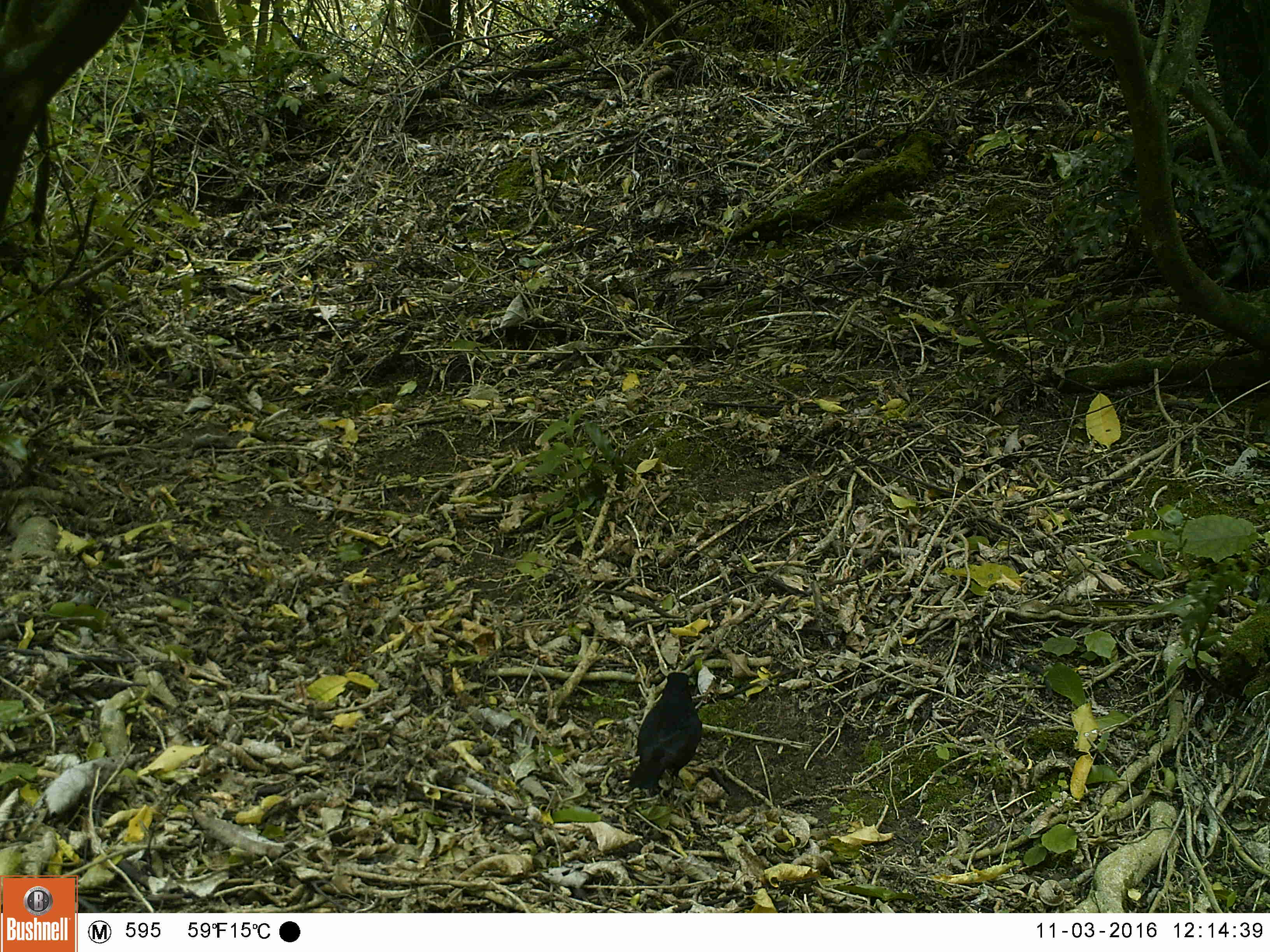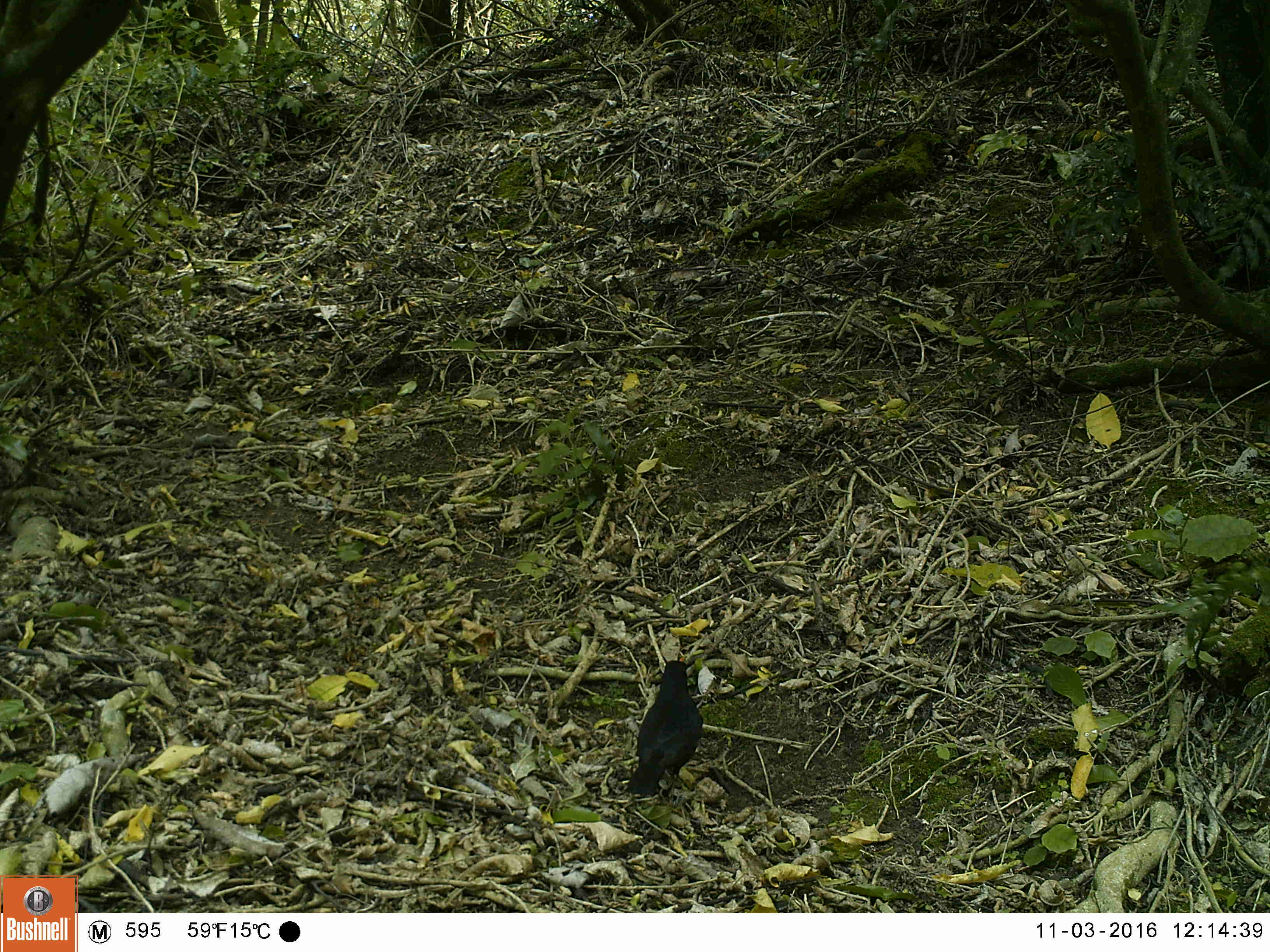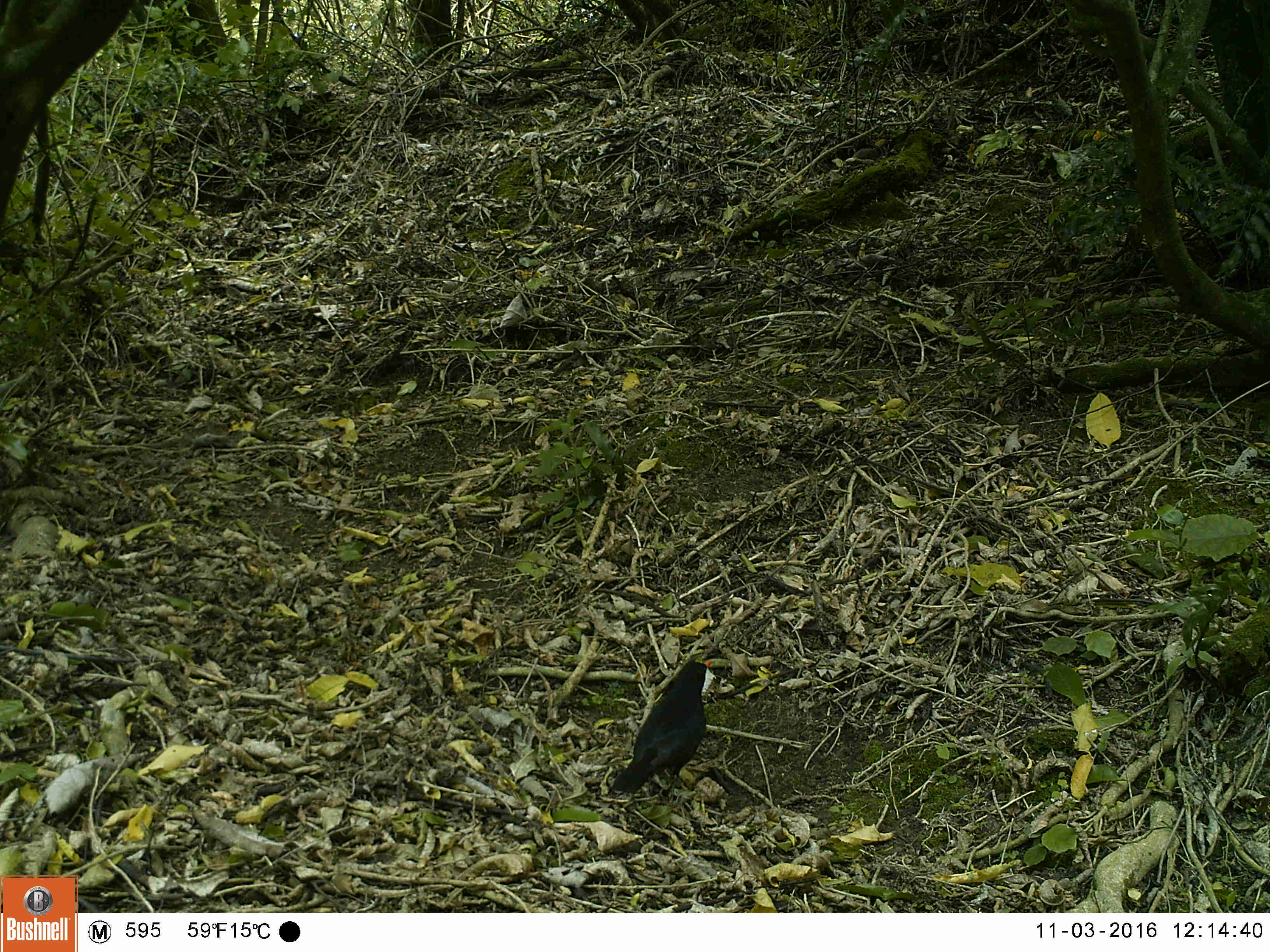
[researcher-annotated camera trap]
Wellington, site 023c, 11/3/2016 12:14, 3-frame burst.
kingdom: Animalia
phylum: Chordata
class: Aves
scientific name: Aves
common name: bird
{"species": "bird (Aves)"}